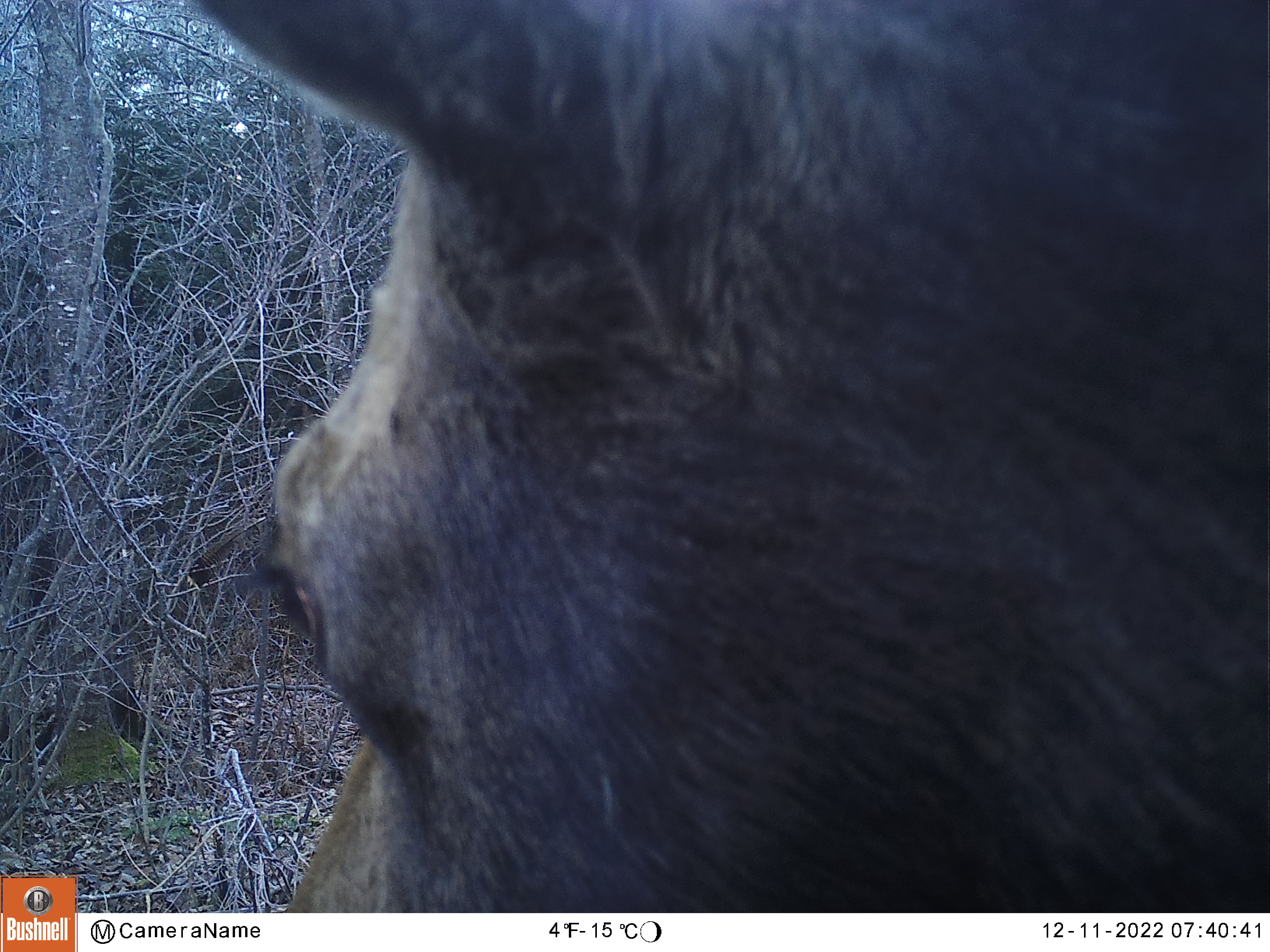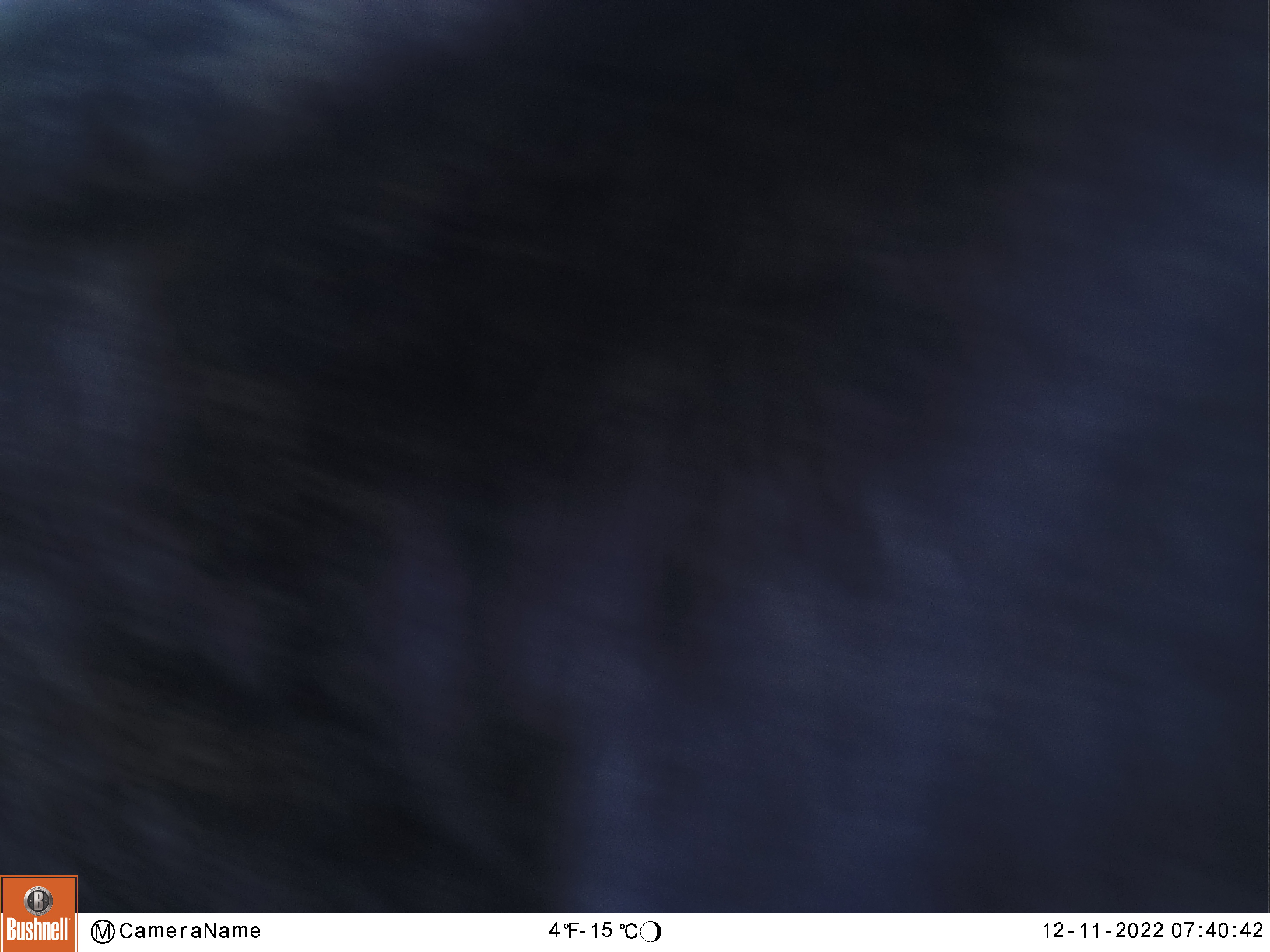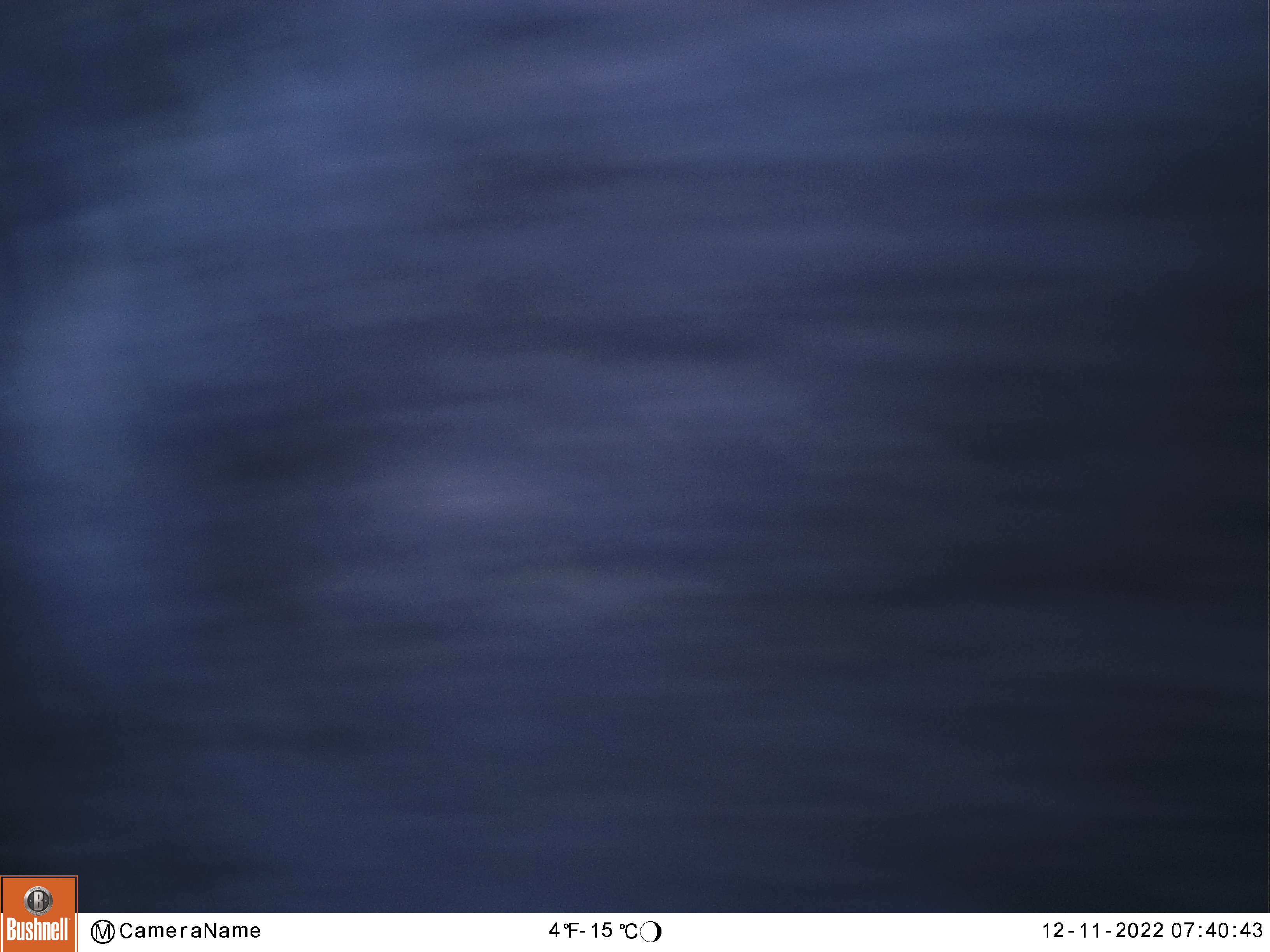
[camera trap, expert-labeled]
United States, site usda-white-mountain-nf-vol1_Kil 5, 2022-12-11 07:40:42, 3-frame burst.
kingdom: Animalia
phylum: Chordata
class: Mammalia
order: Artiodactyla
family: Cervidae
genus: Alces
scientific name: Alces alces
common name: moose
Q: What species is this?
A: Moose (Alces alces).